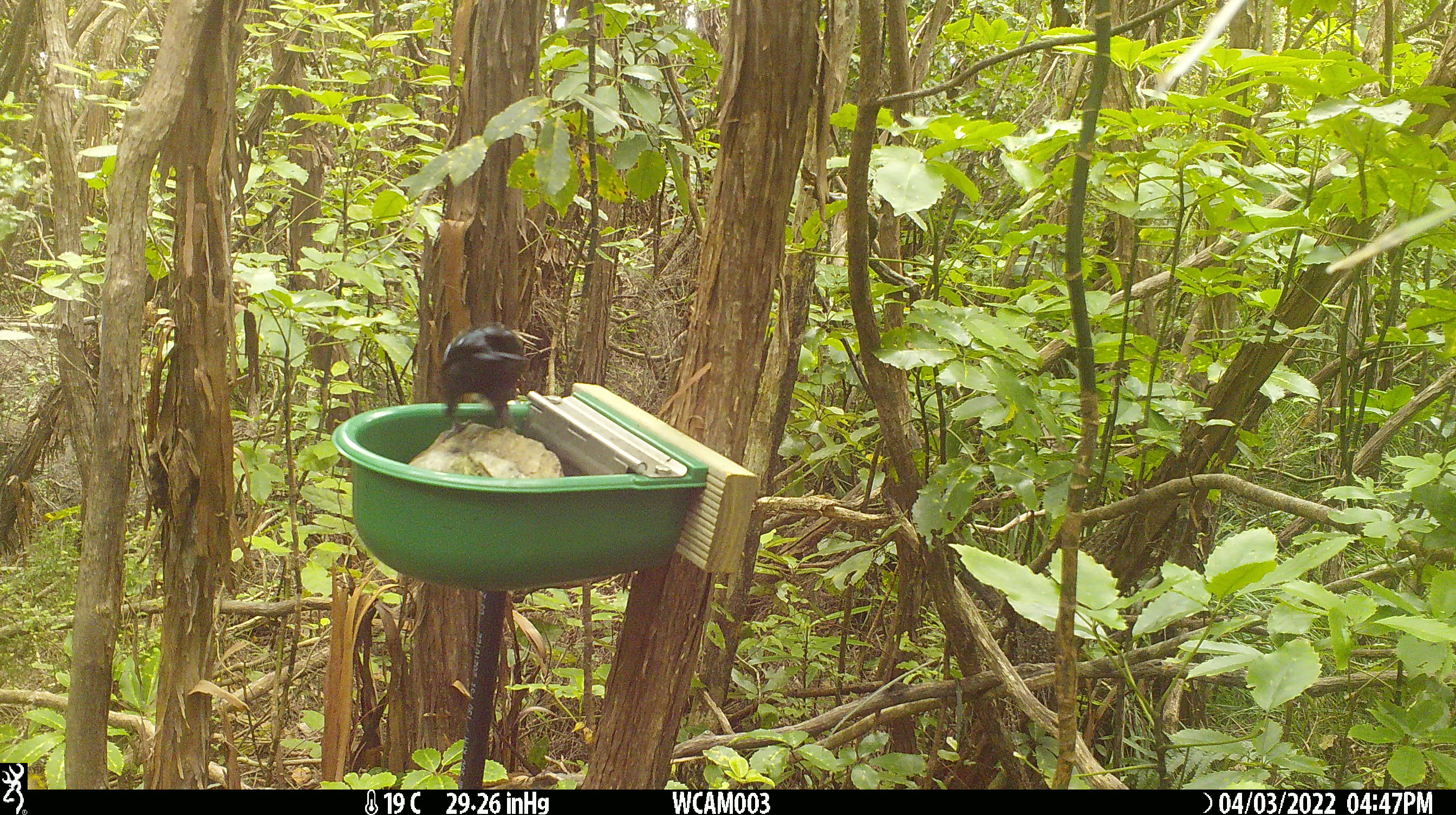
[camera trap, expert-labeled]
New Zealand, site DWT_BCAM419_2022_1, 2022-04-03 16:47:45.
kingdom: Animalia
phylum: Chordata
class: Aves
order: Passeriformes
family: Meliphagidae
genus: Prosthemadera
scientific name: Prosthemadera novaeseelandiae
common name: tui